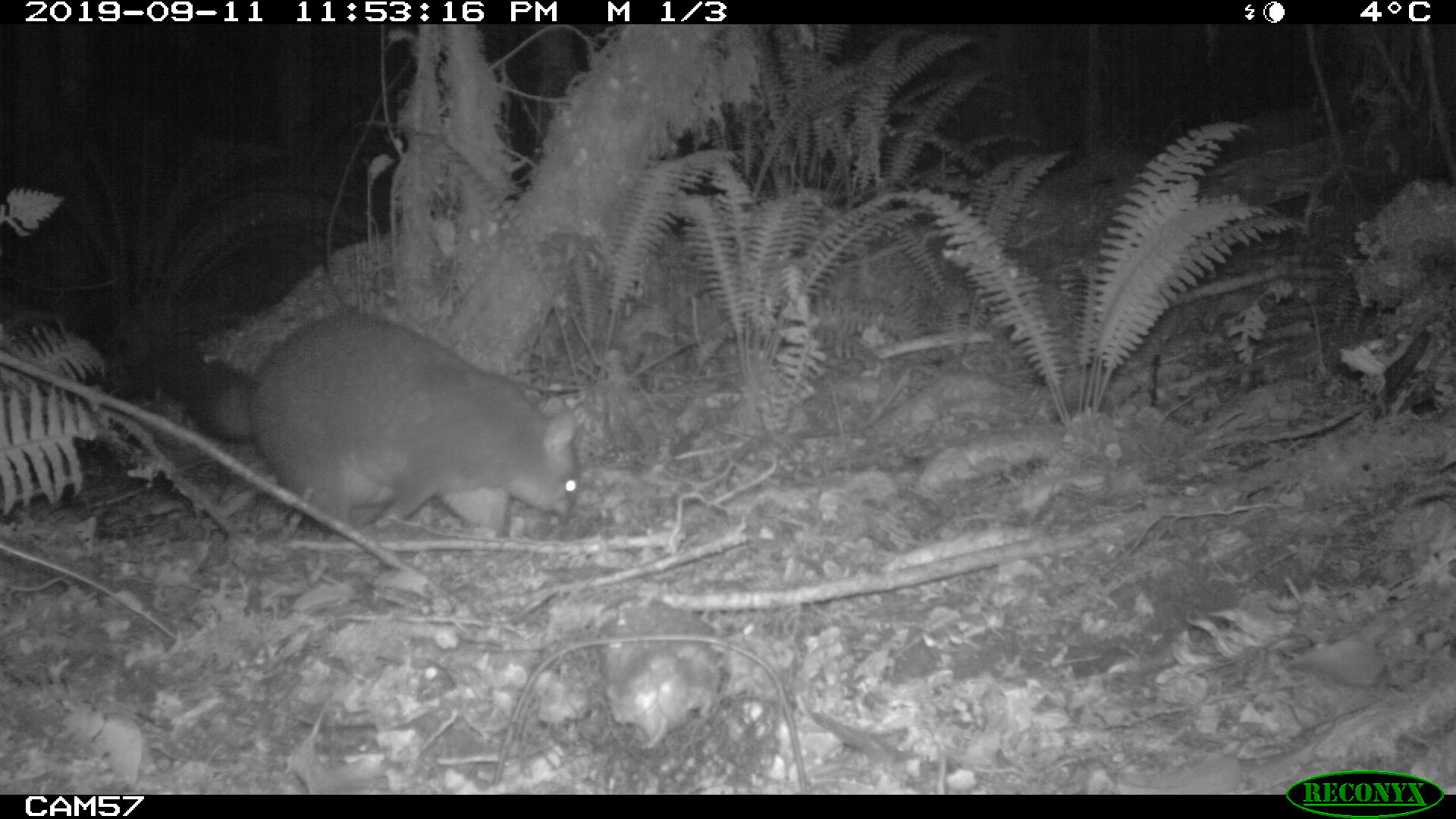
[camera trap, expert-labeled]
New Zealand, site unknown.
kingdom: Animalia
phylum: Chordata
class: Mammalia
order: Diprotodontia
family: Phalangeridae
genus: Trichosurus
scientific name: Trichosurus vulpecula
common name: common brushtail possum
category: possum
Possum (common brushtail possum) (Trichosurus vulpecula).